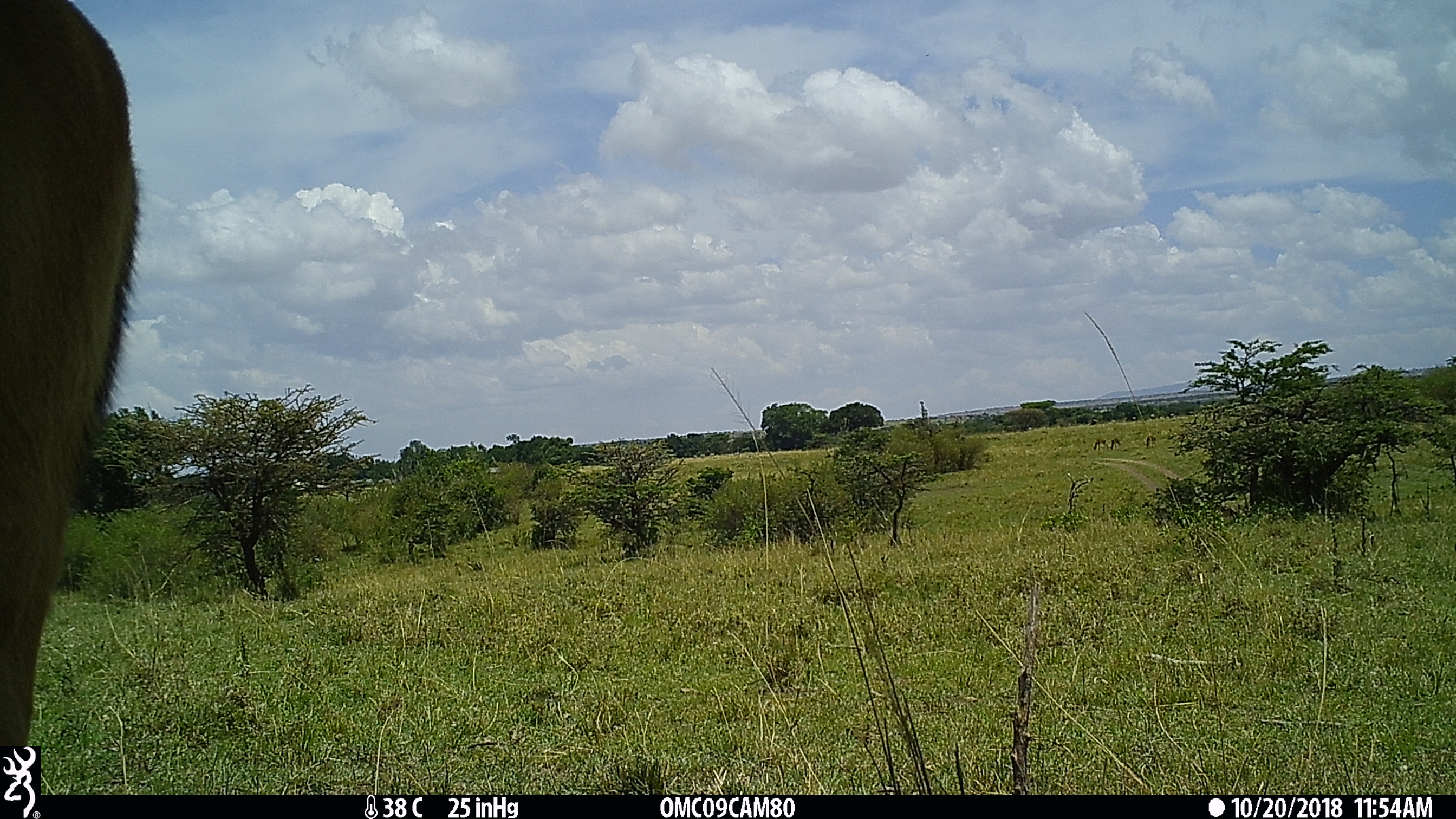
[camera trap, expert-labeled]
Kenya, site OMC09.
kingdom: Animalia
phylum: Chordata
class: Mammalia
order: Artiodactyla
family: Bovidae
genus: Aepyceros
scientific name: Aepyceros melampus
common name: impala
Impala (Aepyceros melampus).